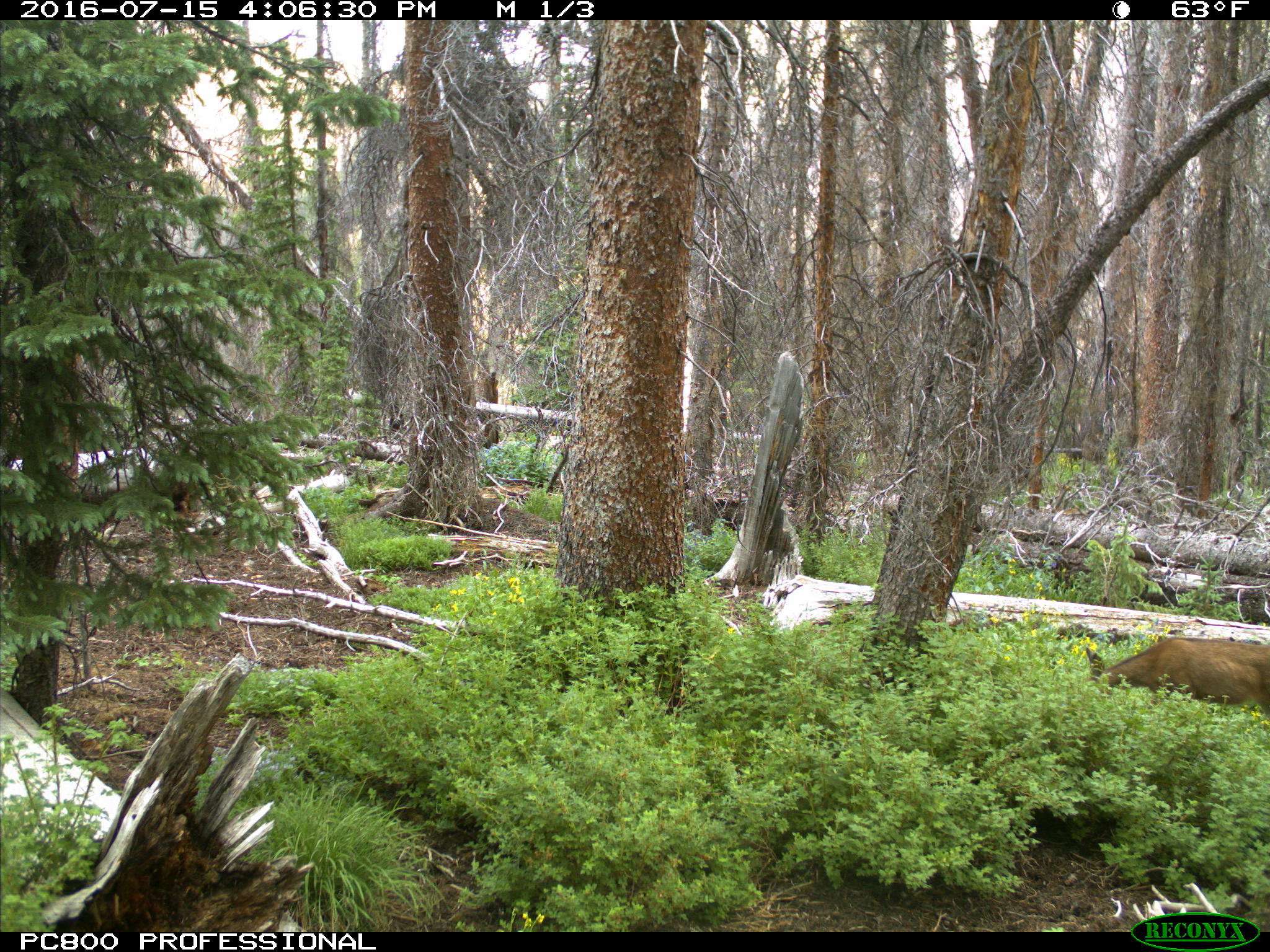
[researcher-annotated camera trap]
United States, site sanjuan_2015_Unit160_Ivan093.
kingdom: Animalia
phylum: Chordata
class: Mammalia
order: Artiodactyla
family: Cervidae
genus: Odocoileus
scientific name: Odocoileus hemionus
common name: mule deer